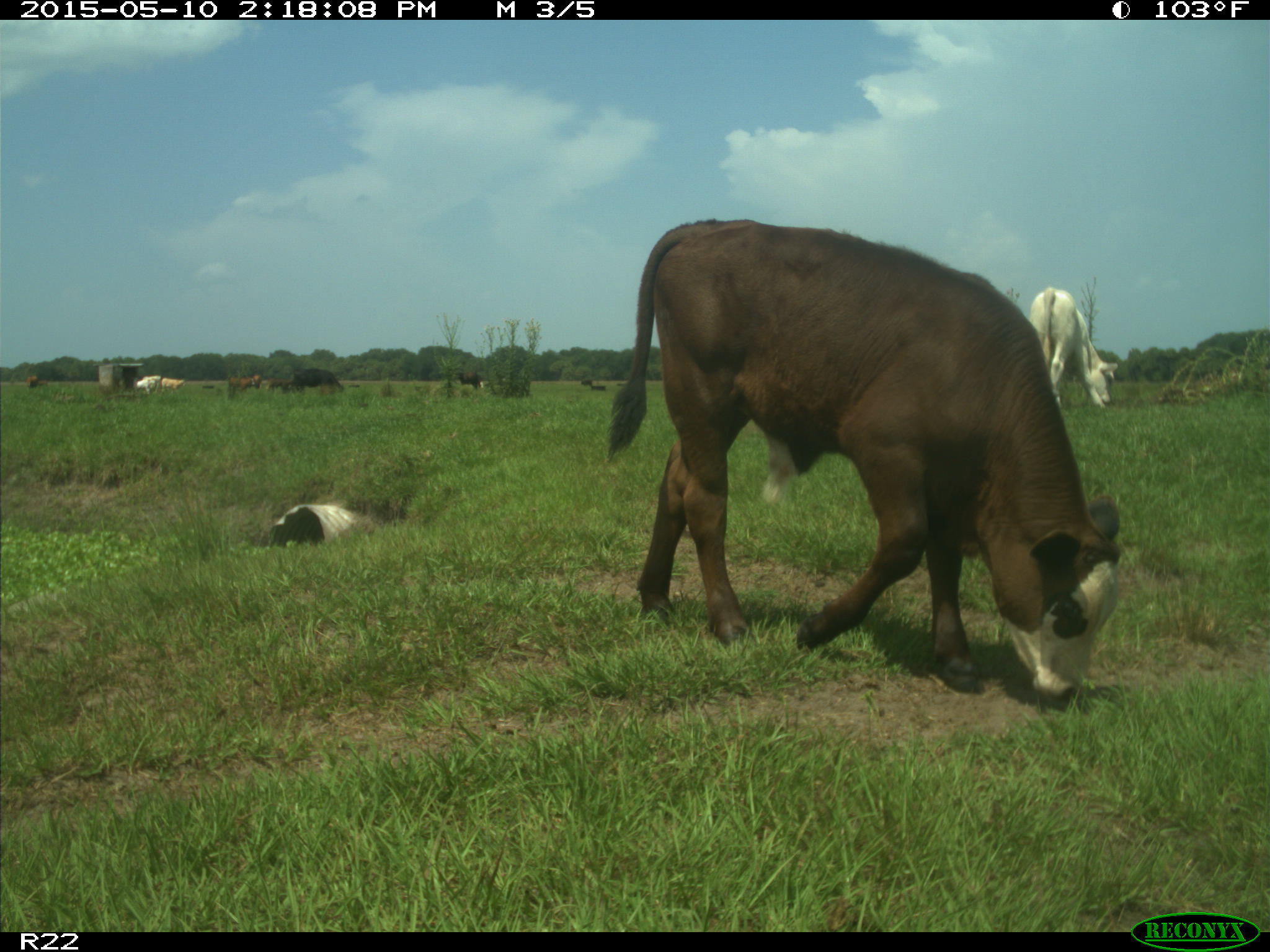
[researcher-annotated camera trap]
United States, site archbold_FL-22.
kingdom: Animalia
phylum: Chordata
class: Mammalia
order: Artiodactyla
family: Bovidae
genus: Bos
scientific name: Bos taurus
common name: domestic cow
Bos taurus (domestic cow).